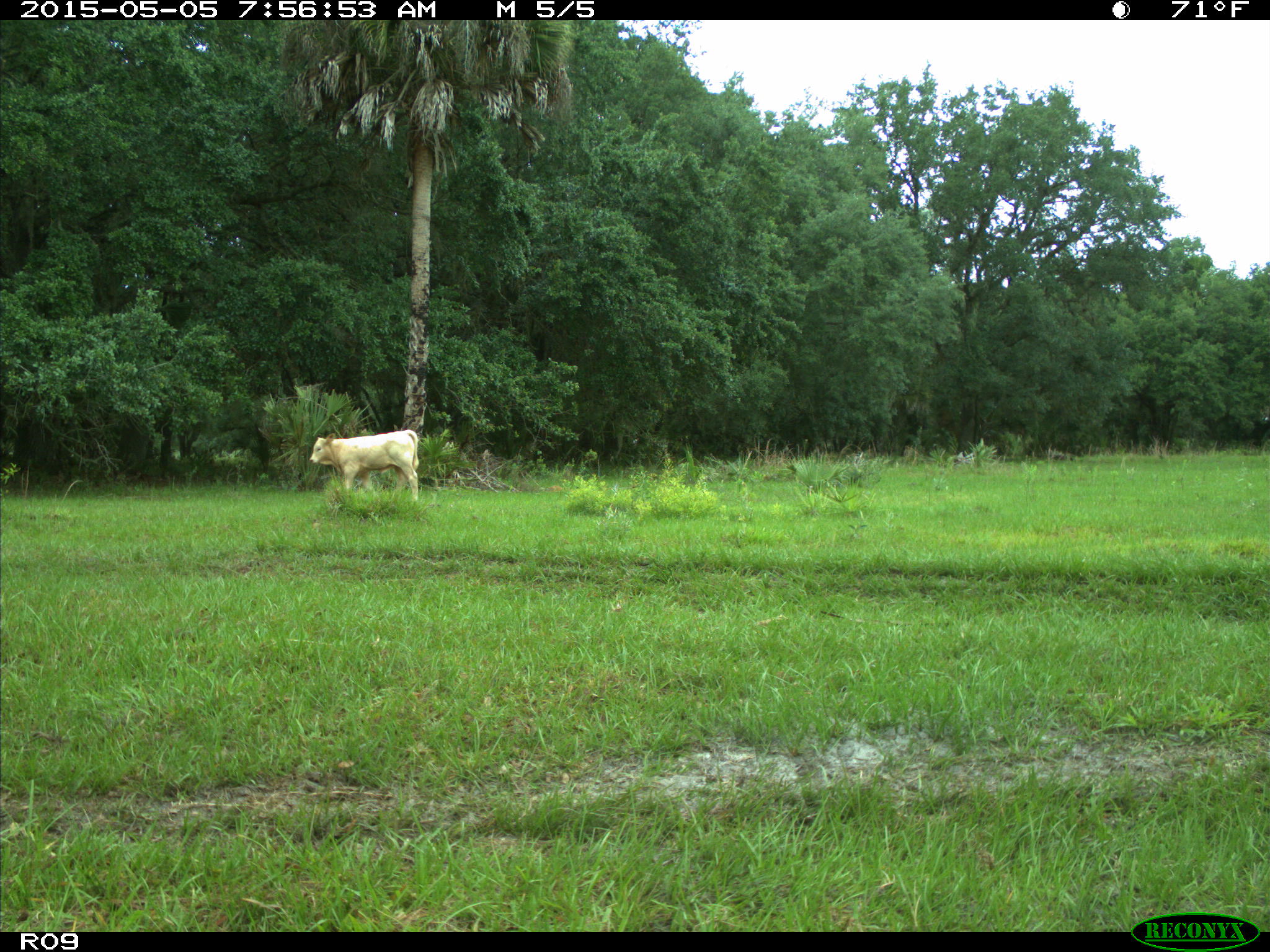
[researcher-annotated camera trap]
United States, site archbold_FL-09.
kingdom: Animalia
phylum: Chordata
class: Mammalia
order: Artiodactyla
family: Bovidae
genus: Bos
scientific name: Bos taurus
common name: domestic cow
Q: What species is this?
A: Bos taurus (domestic cow).